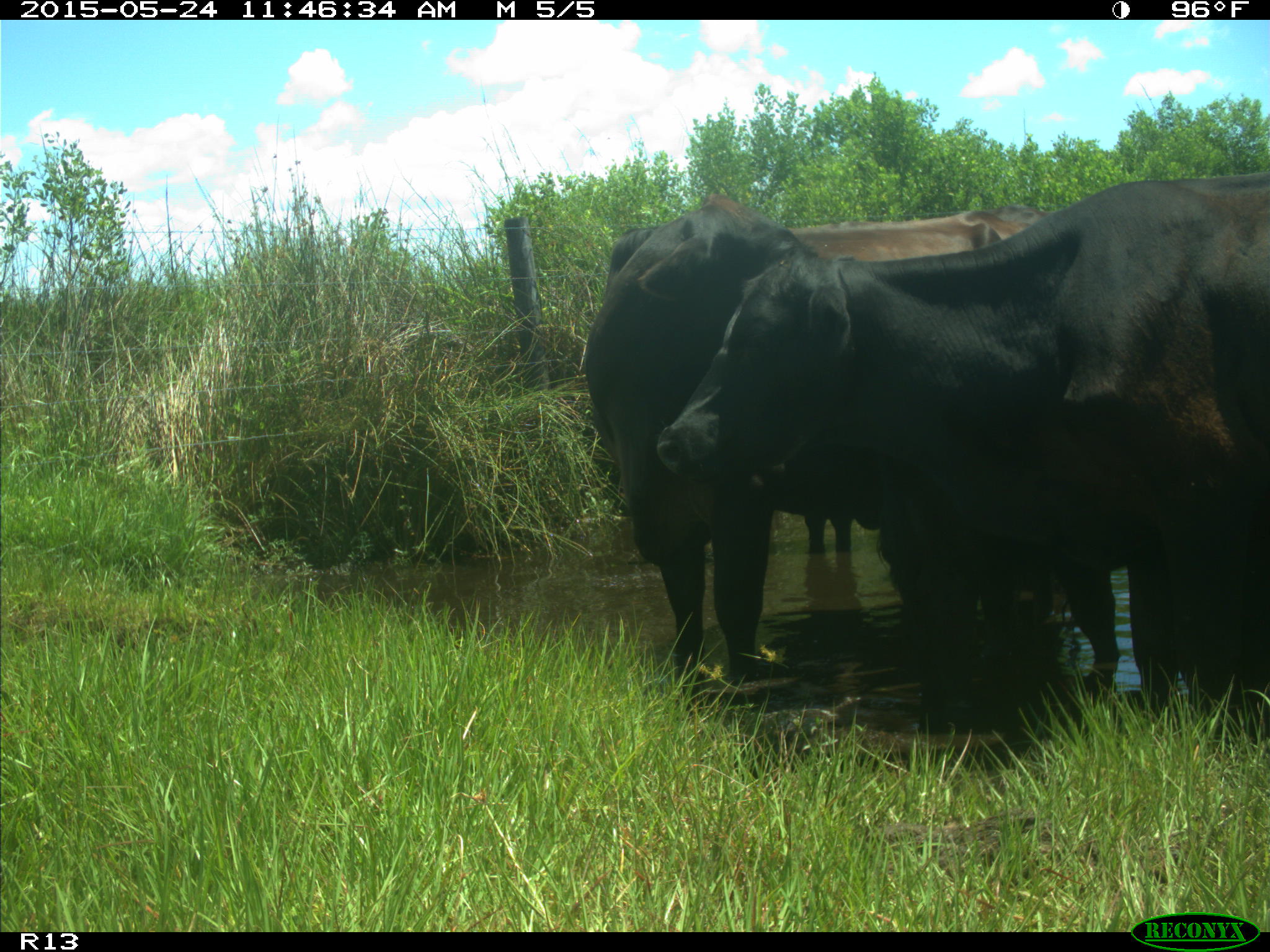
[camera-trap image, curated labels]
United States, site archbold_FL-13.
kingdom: Animalia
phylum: Chordata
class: Mammalia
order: Artiodactyla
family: Bovidae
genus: Bos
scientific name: Bos taurus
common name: domestic cow